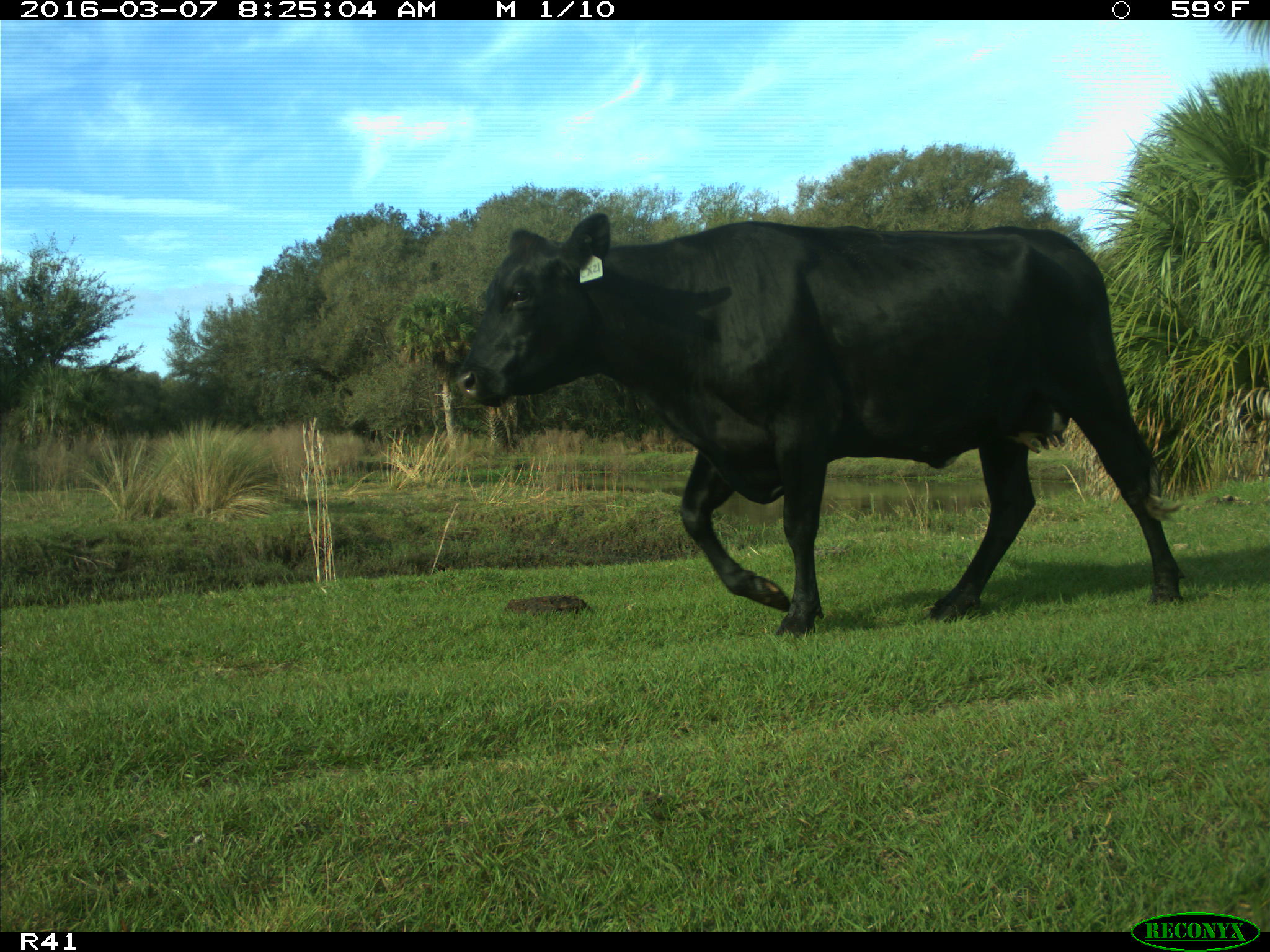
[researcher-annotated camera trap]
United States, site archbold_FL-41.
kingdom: Animalia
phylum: Chordata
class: Mammalia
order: Artiodactyla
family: Bovidae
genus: Bos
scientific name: Bos taurus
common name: domestic cow